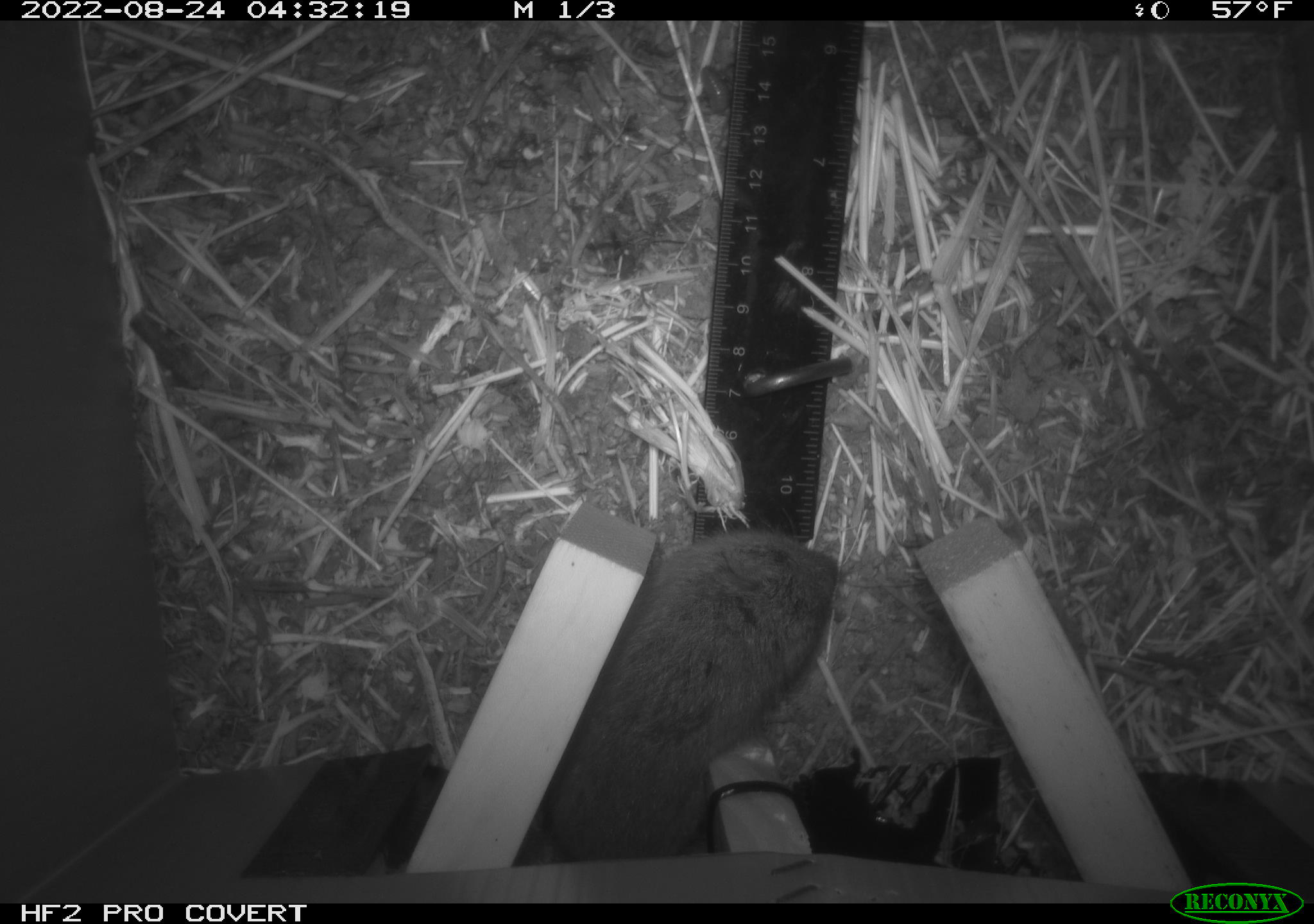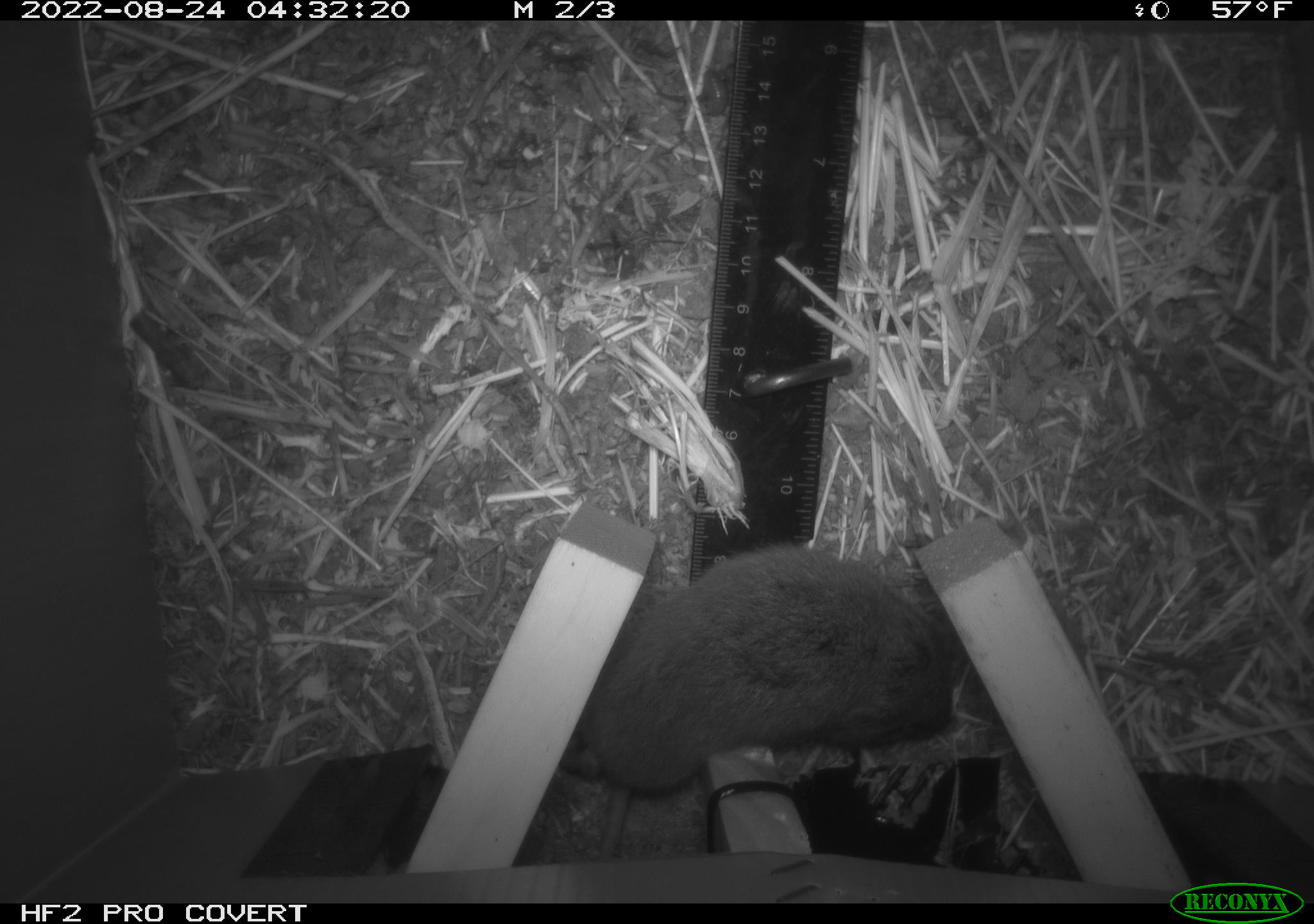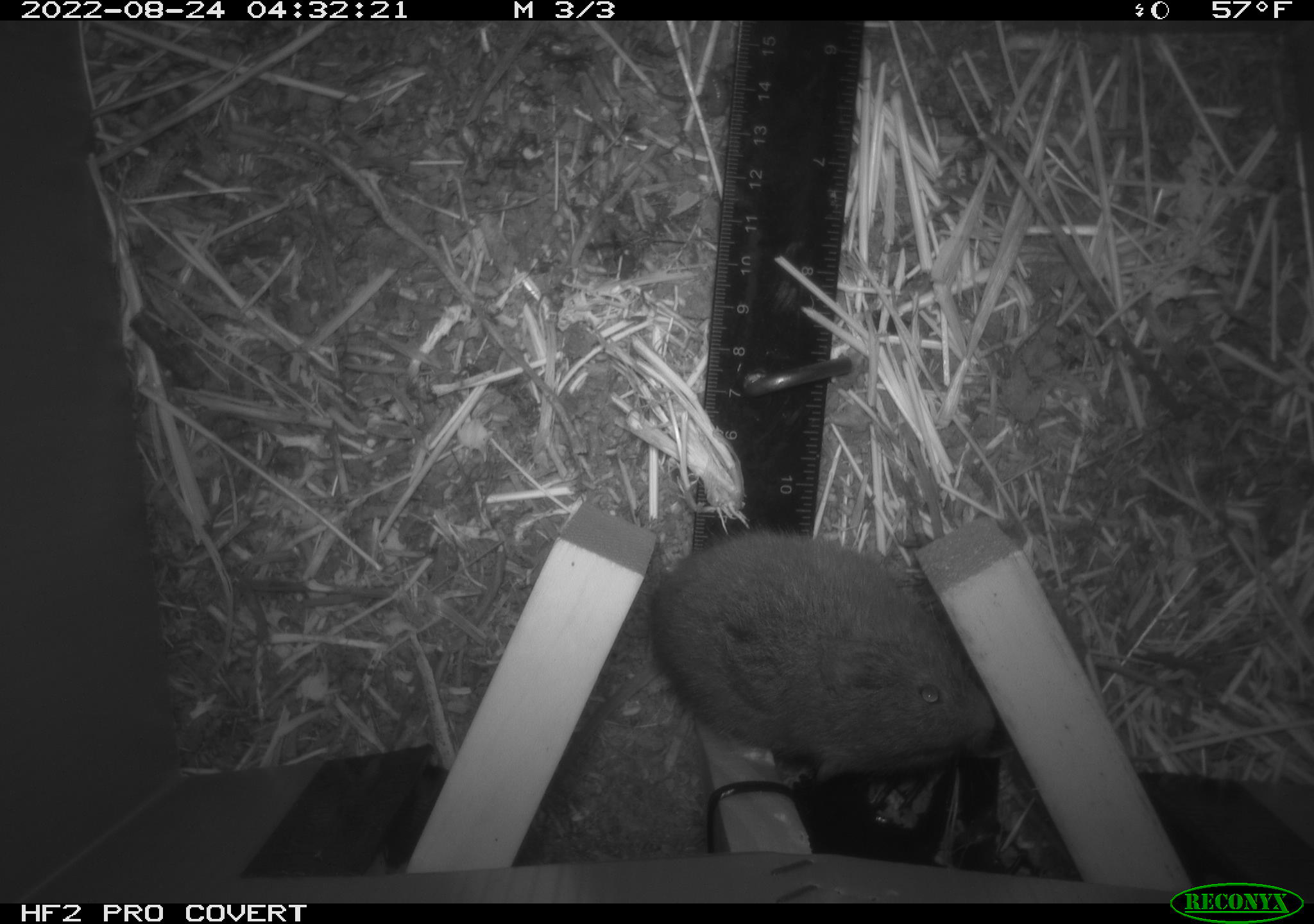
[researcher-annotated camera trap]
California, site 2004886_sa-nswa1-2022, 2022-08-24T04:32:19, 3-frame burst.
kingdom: Animalia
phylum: Chordata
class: Mammalia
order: Rodentia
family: Cricetidae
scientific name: Cricetidae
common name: hamsters, voles, lemmings, and allies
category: cricetidae family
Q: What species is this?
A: Cricetidae family (hamsters, voles, lemmings, and allies) (Cricetidae).